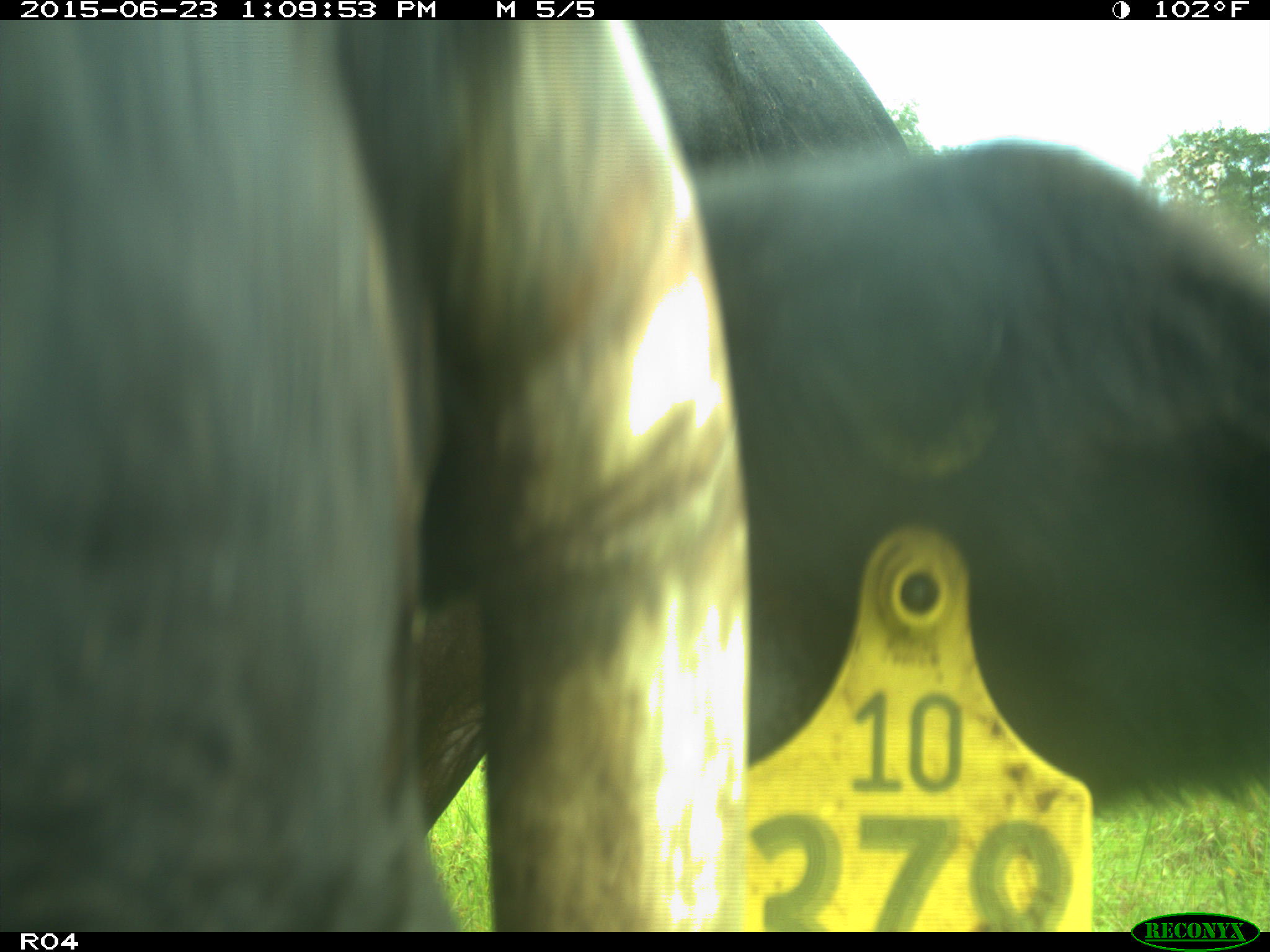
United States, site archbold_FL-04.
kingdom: Animalia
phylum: Chordata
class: Mammalia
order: Artiodactyla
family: Bovidae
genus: Bos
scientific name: Bos taurus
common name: domestic cow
Bos taurus (domestic cow).